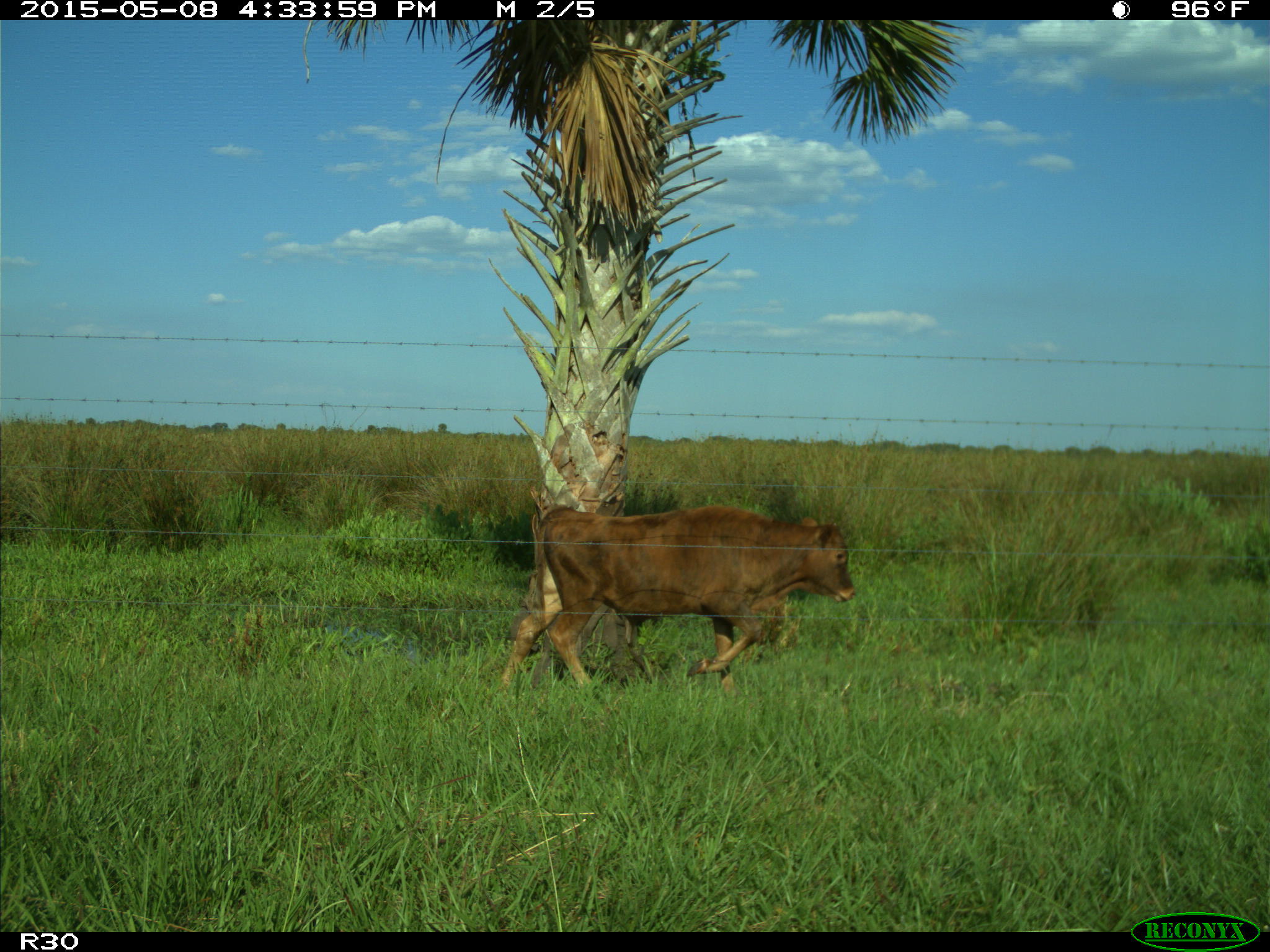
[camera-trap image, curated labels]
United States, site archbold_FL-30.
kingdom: Animalia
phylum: Chordata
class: Mammalia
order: Artiodactyla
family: Bovidae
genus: Bos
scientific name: Bos taurus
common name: domestic cow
Bos taurus (domestic cow).